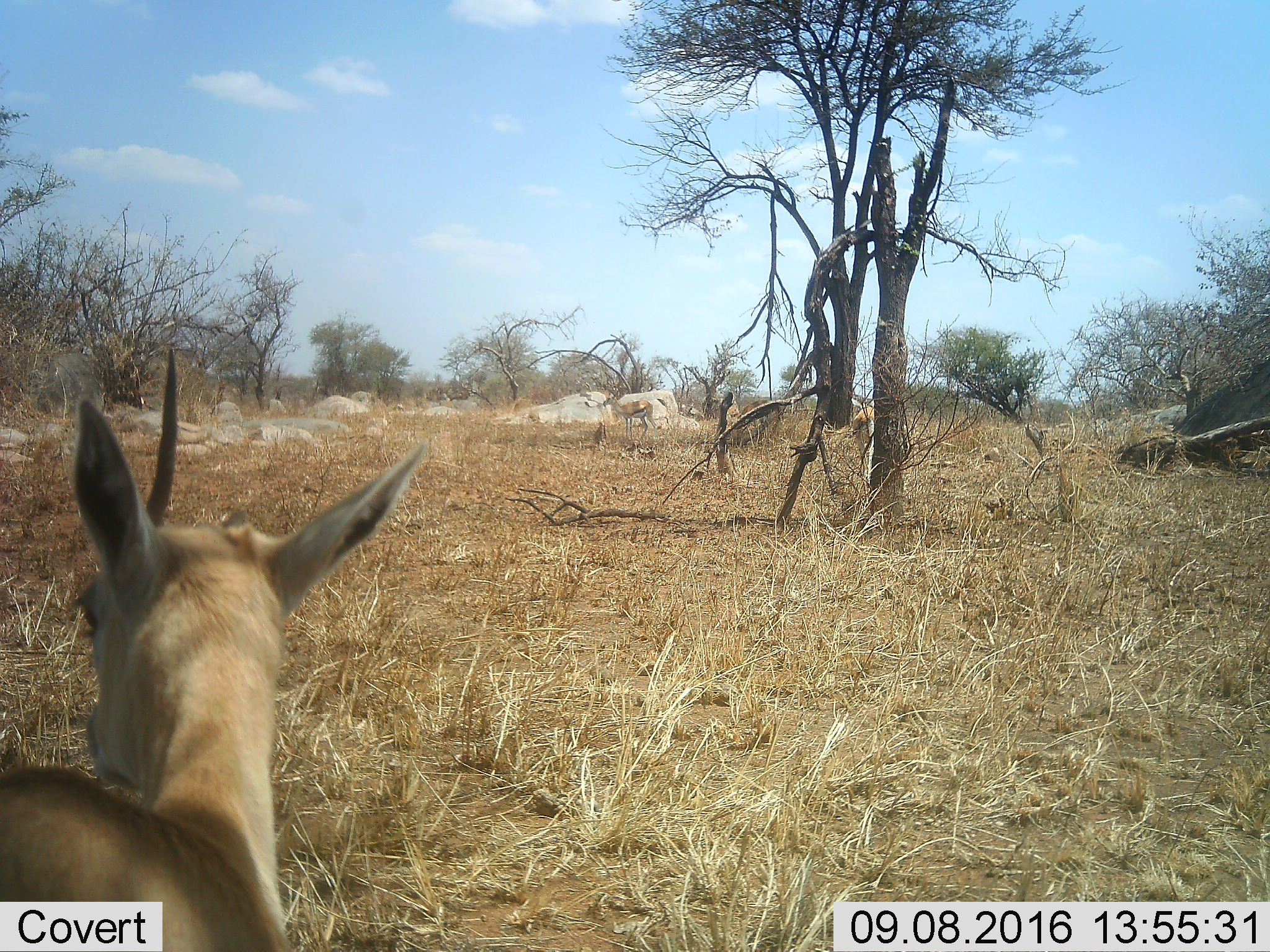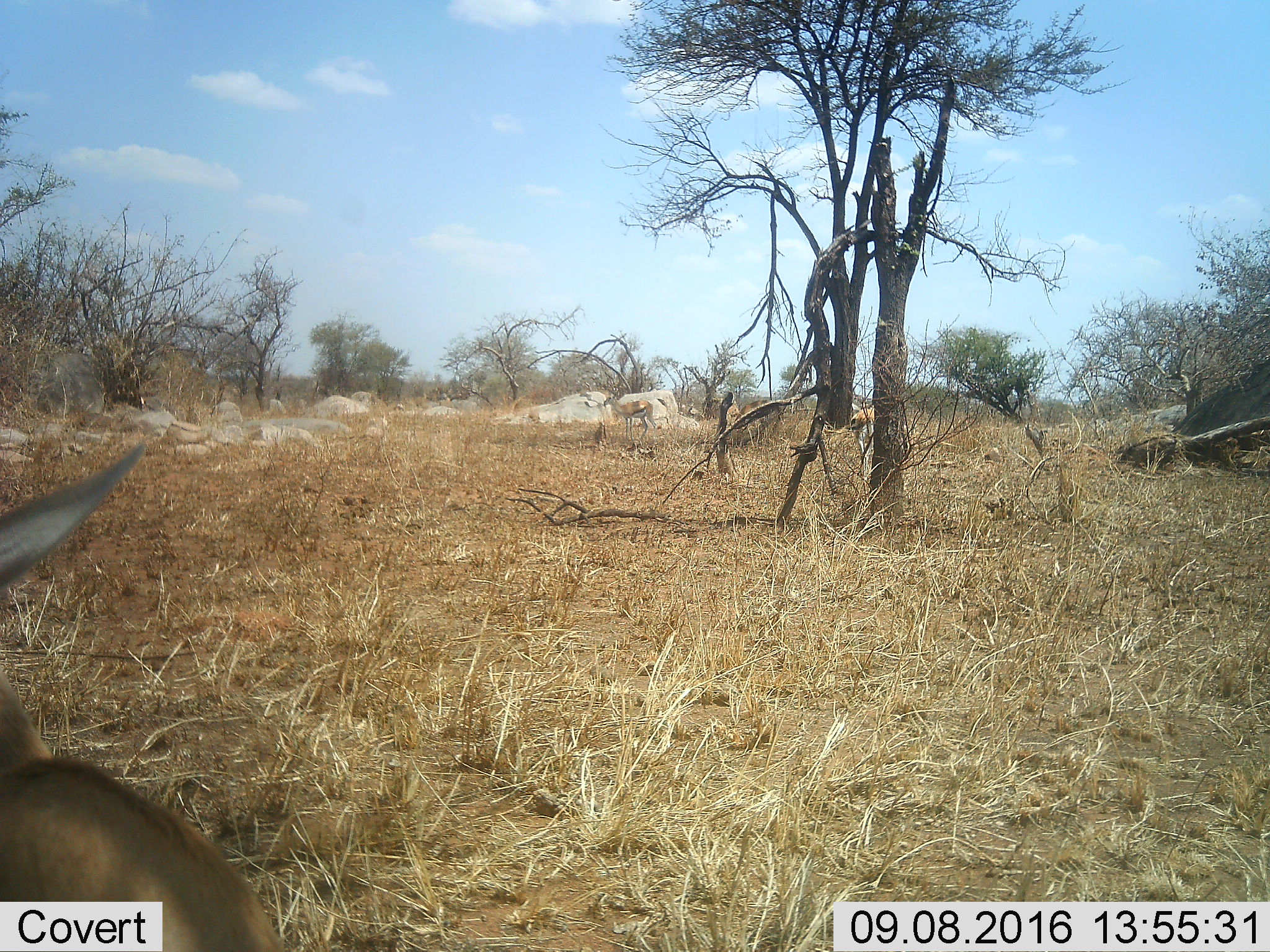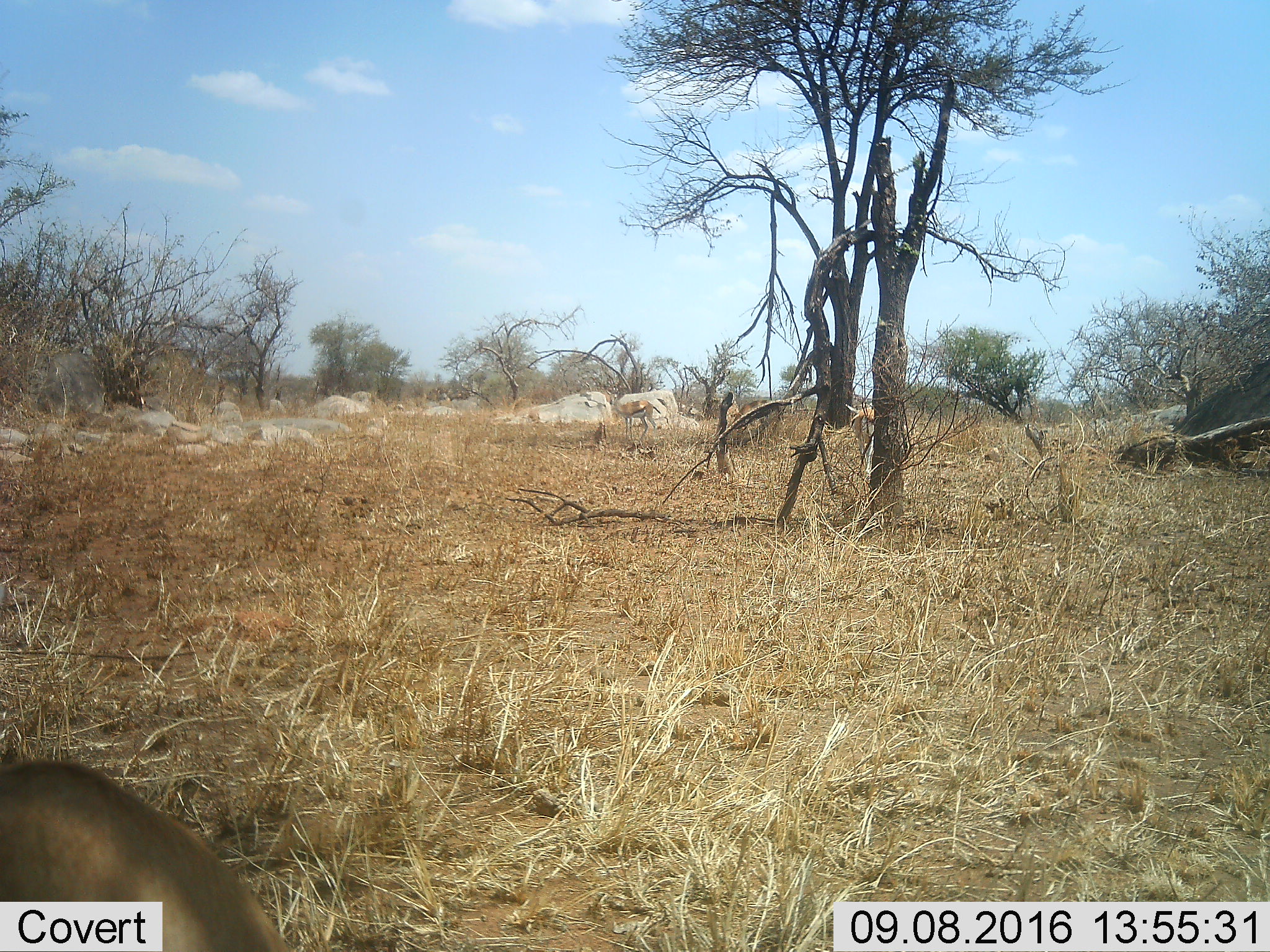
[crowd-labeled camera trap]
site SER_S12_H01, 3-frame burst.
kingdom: Animalia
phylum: Chordata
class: Mammalia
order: Artiodactyla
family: Bovidae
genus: Eudorcas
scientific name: Eudorcas thomsonii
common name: thomson's gazelle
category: gazellethomsons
Gazellethomsons (thomson's gazelle) (Eudorcas thomsonii), count 3. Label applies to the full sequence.